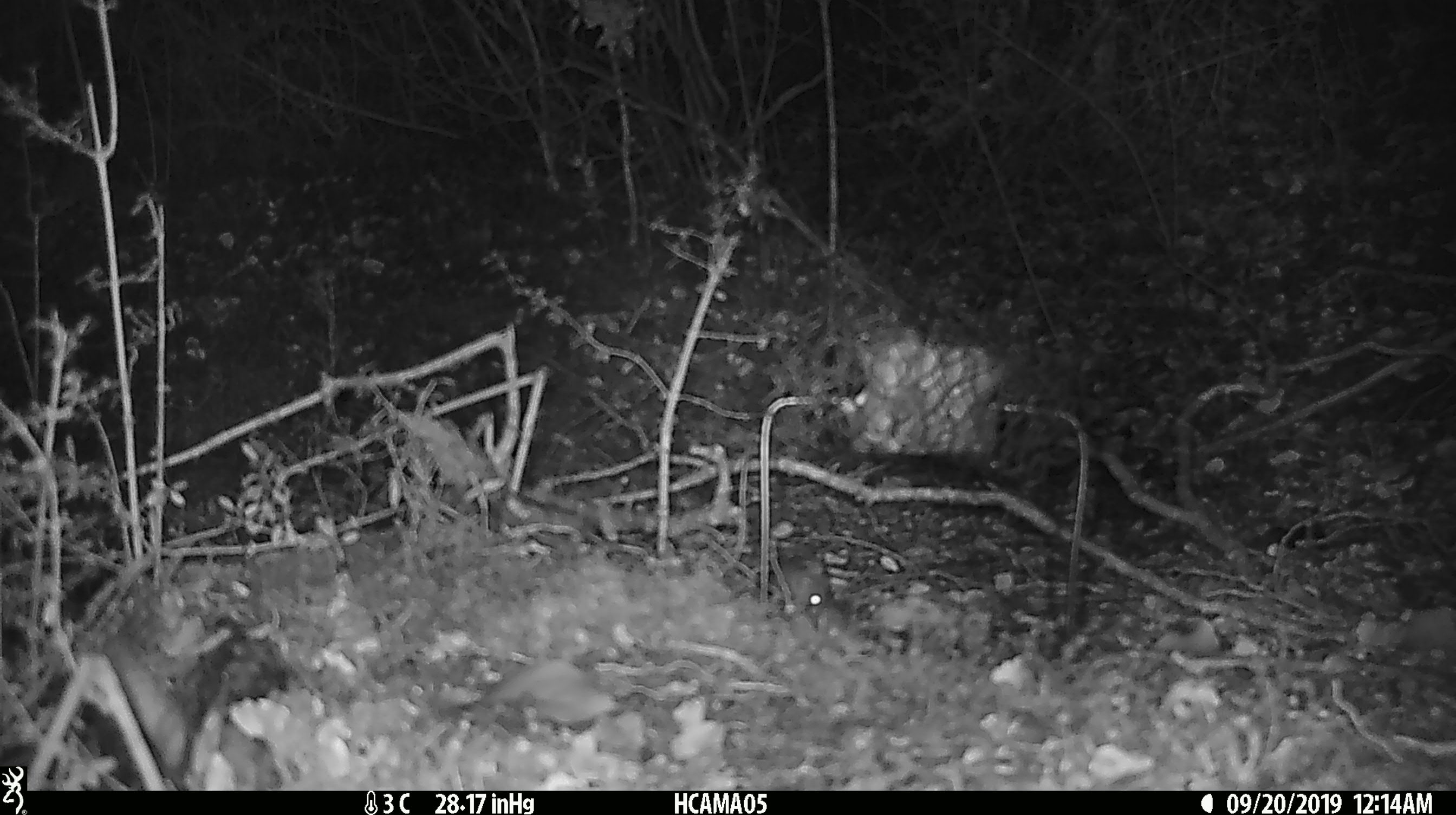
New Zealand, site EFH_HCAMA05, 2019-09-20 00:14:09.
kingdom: Animalia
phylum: Chordata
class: Mammalia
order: Rodentia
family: Muridae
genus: Mus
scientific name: Mus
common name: mouse